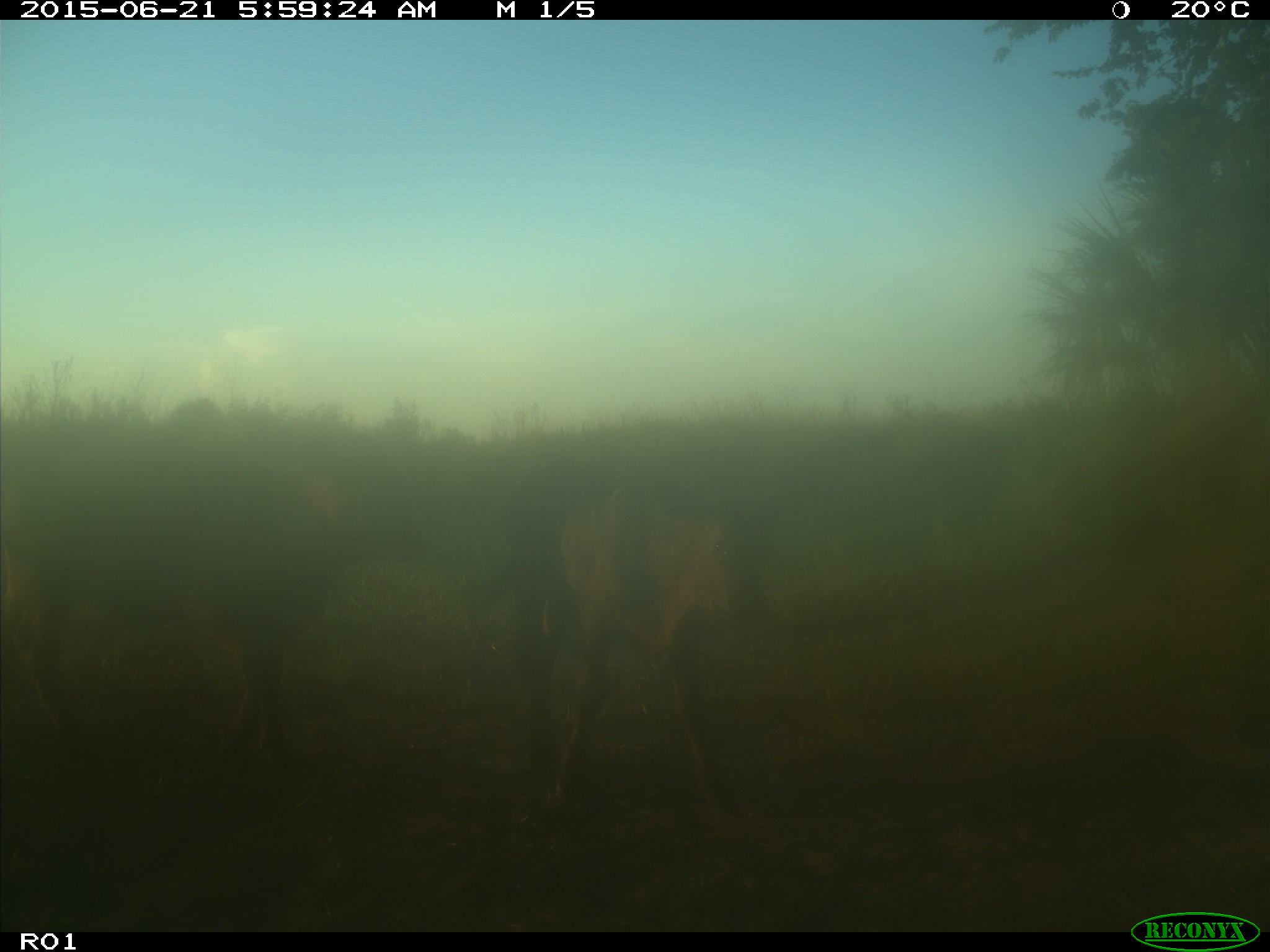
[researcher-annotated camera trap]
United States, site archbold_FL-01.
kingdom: Animalia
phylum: Chordata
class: Mammalia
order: Artiodactyla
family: Bovidae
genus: Bos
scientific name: Bos taurus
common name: domestic cow